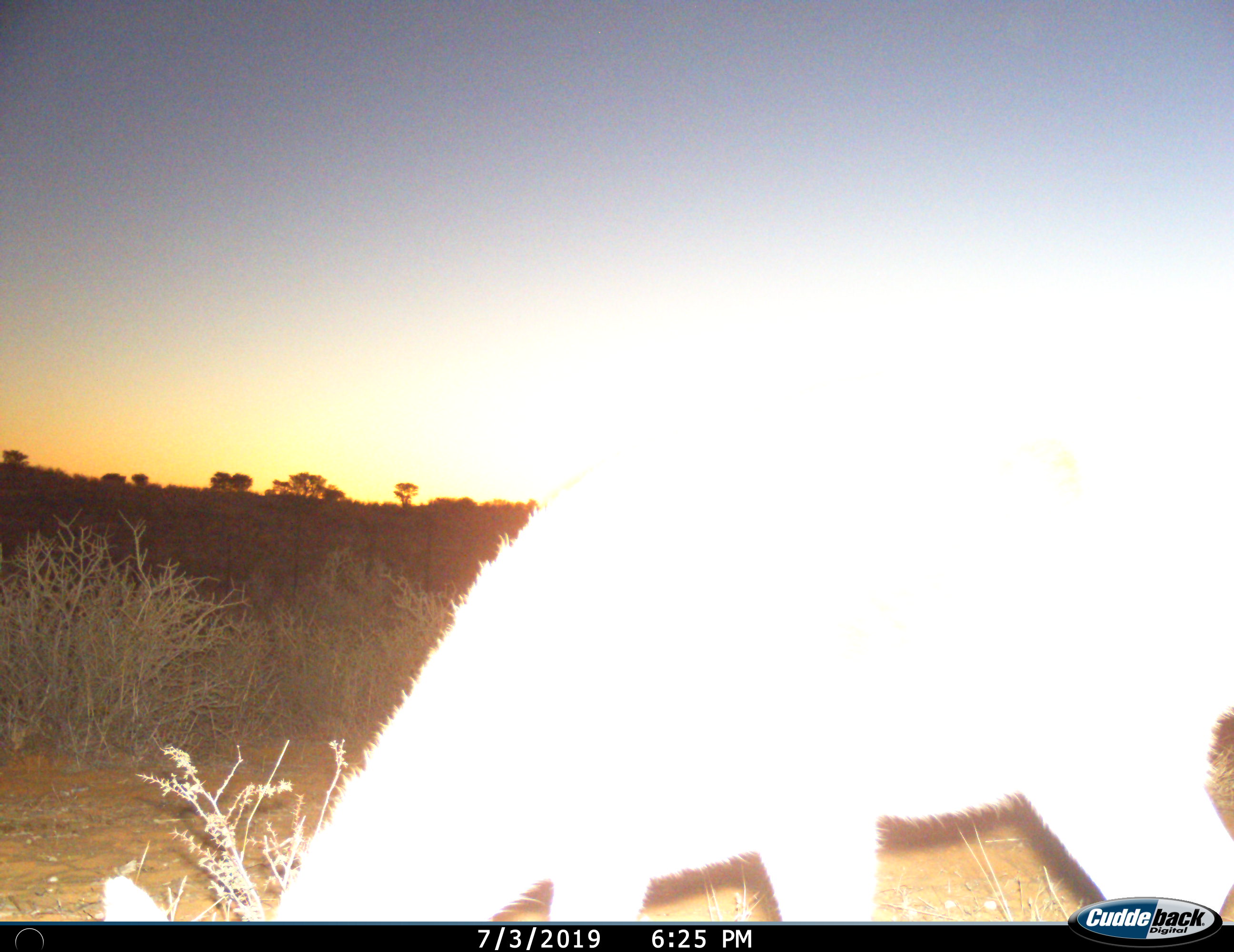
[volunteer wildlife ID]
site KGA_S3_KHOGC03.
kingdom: Animalia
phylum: Chordata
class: Mammalia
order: Artiodactyla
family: Bovidae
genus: Raphicerus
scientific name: Raphicerus campestris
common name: steenbok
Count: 1.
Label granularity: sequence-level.